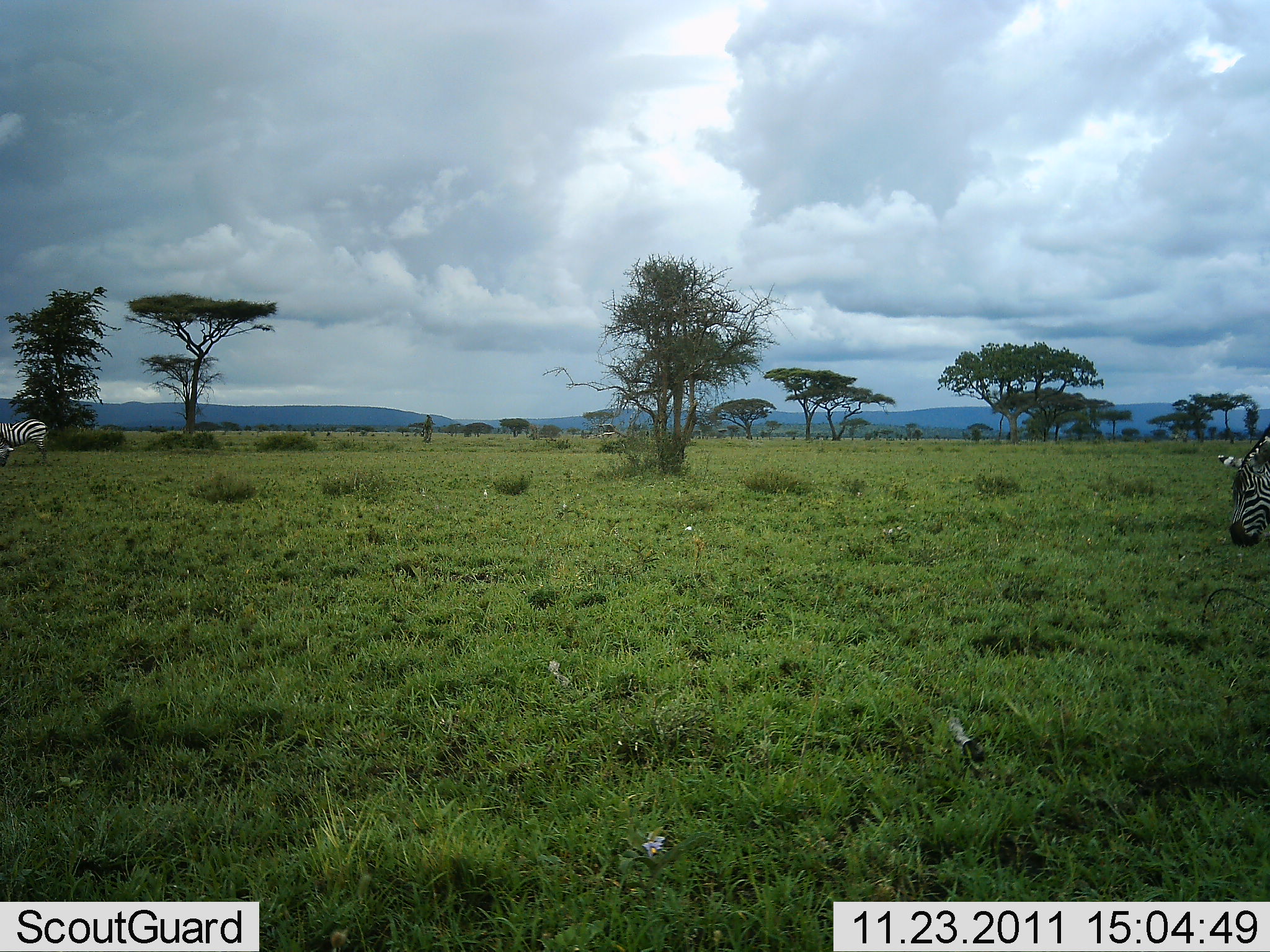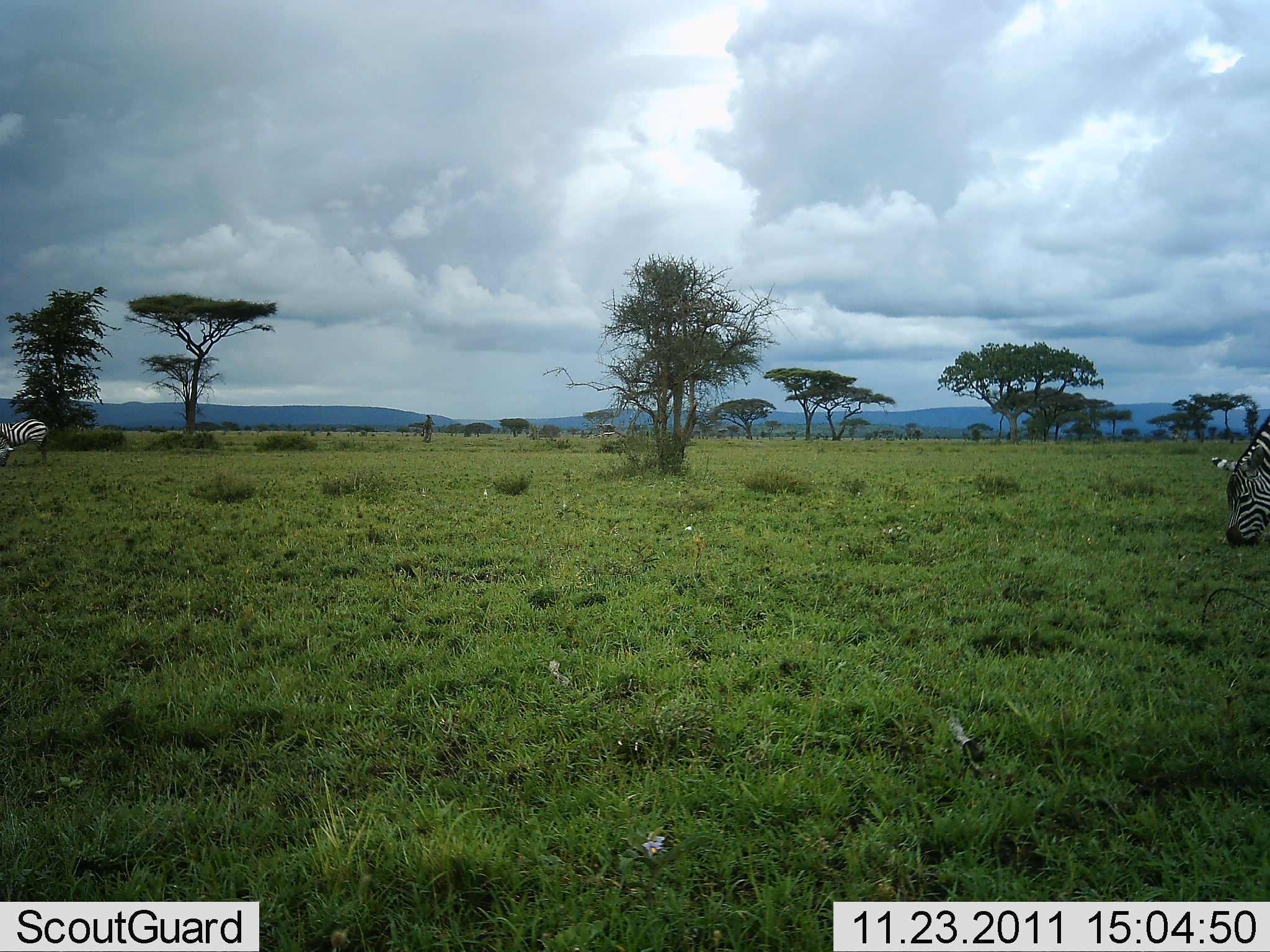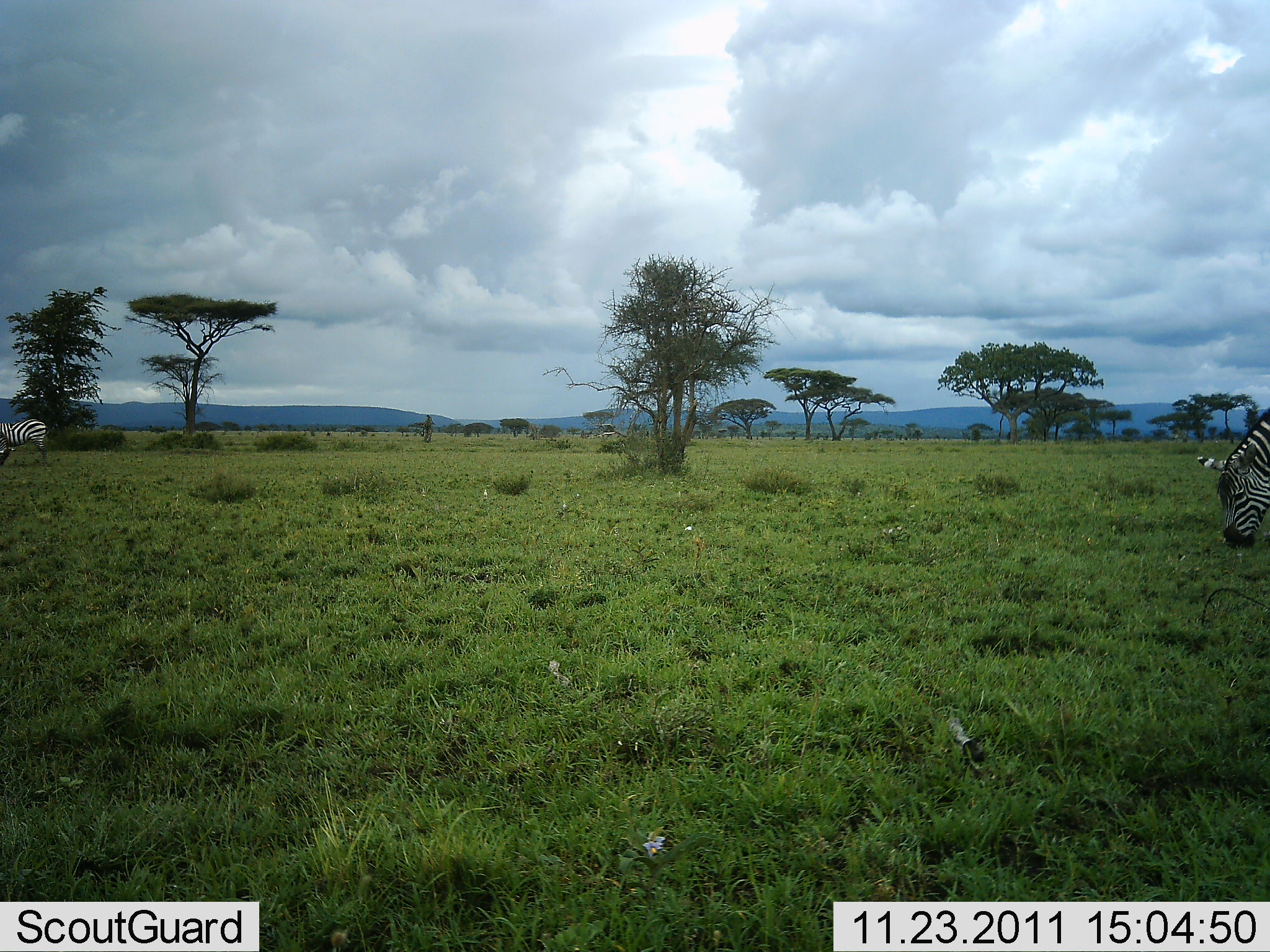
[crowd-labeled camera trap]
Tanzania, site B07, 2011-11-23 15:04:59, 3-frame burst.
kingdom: Animalia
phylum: Chordata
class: Mammalia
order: Perissodactyla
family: Equidae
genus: Equus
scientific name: Equus quagga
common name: plains zebra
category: zebra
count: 2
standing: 33%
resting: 0%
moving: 8%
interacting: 0%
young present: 0%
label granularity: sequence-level